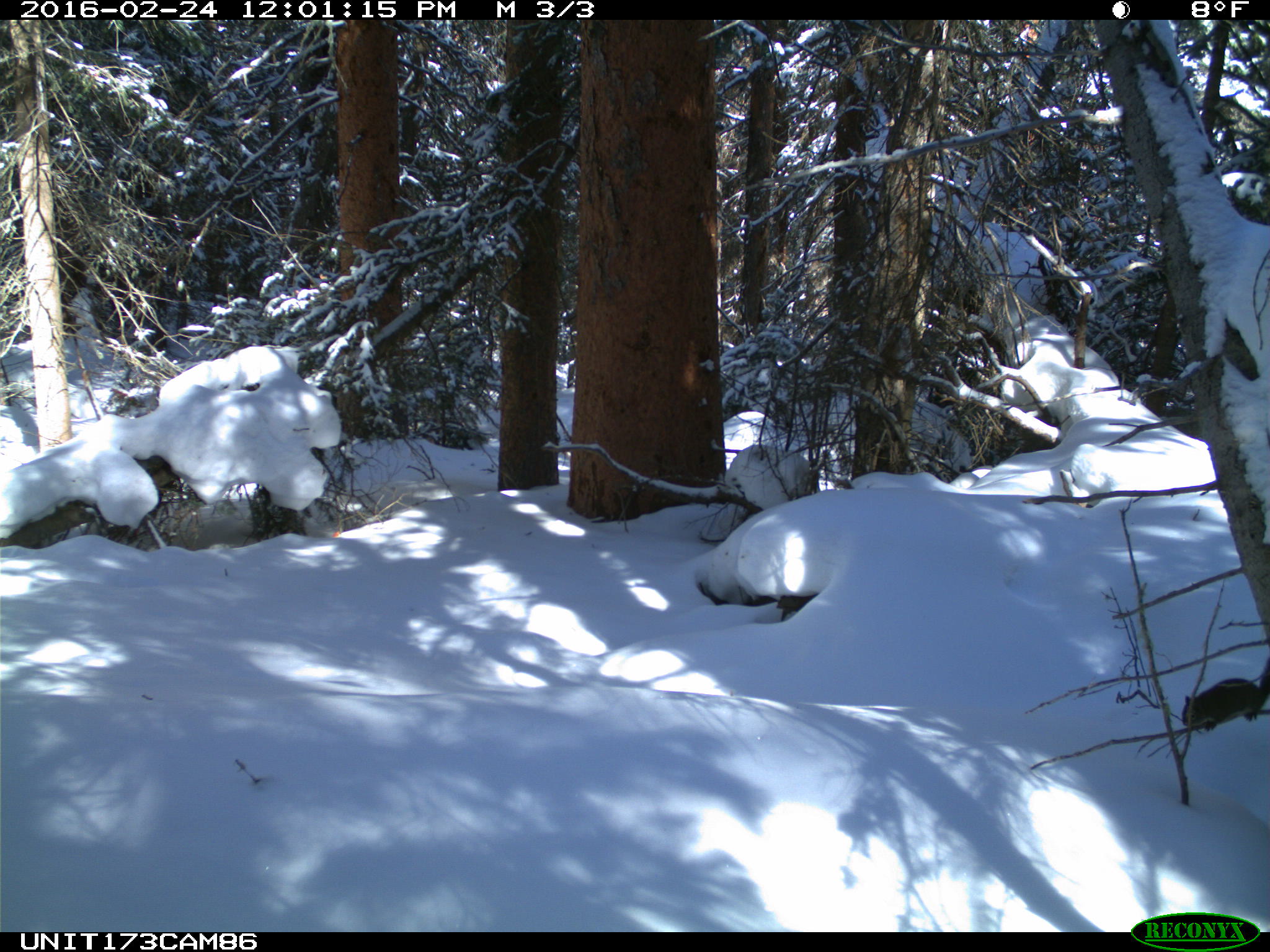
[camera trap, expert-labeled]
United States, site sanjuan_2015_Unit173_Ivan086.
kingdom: Animalia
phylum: Chordata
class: Mammalia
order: Rodentia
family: Sciuridae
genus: Tamiasciurus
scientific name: Tamiasciurus hudsonicus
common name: american red squirrel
Tamiasciurus hudsonicus (american red squirrel).